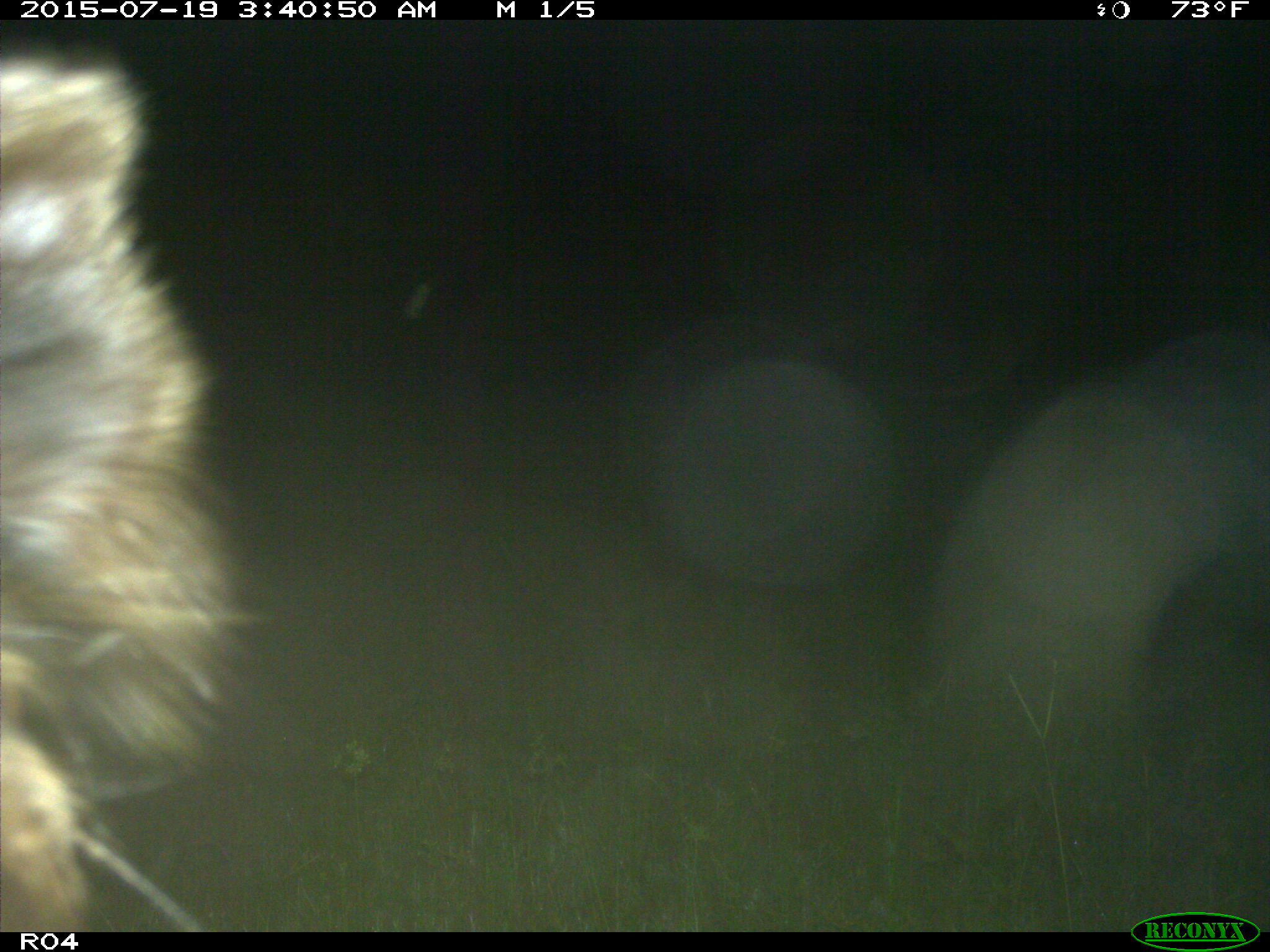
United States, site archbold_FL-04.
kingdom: Animalia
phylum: Chordata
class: Mammalia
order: Carnivora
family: Procyonidae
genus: Procyon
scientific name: Procyon lotor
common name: common raccoon